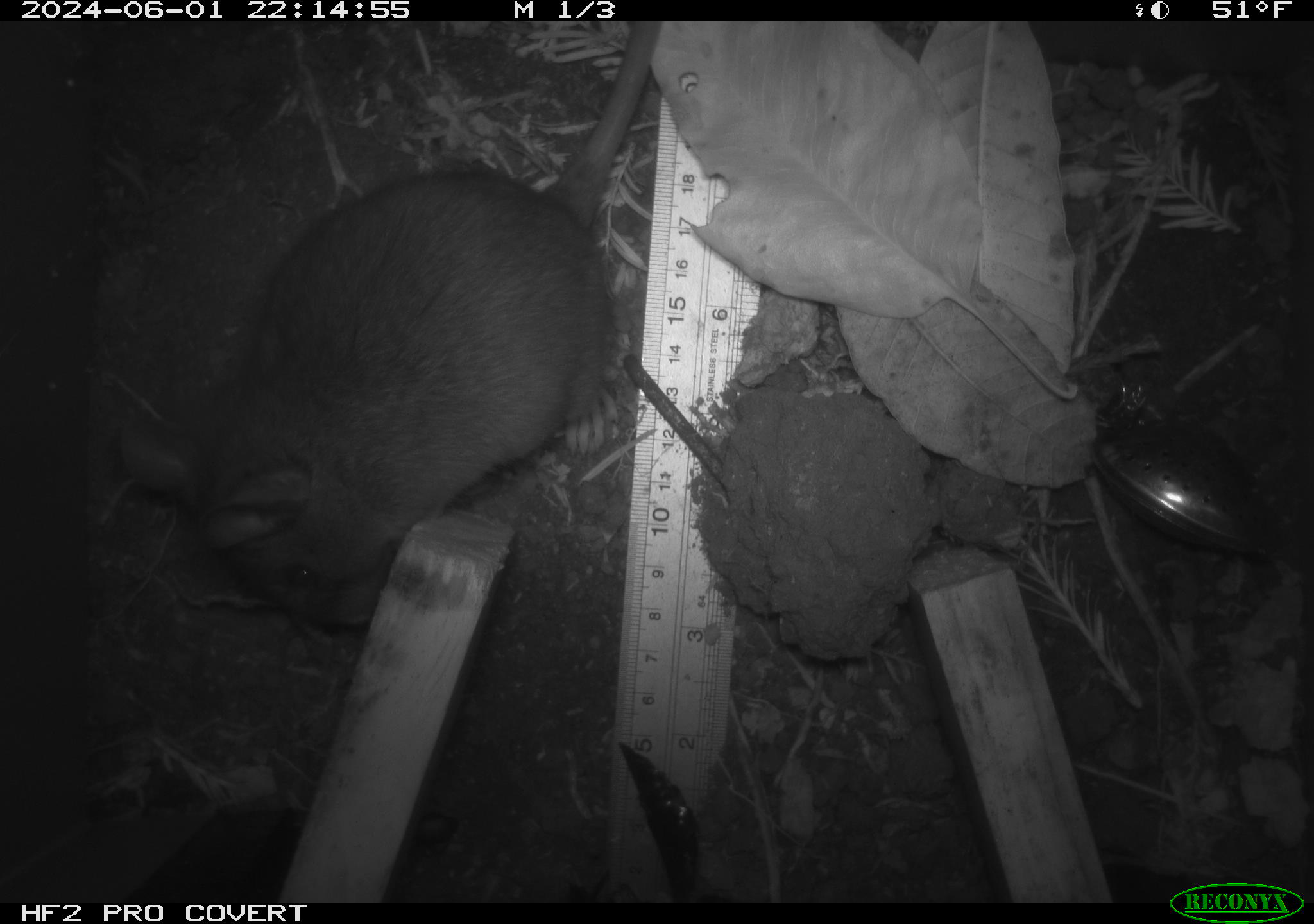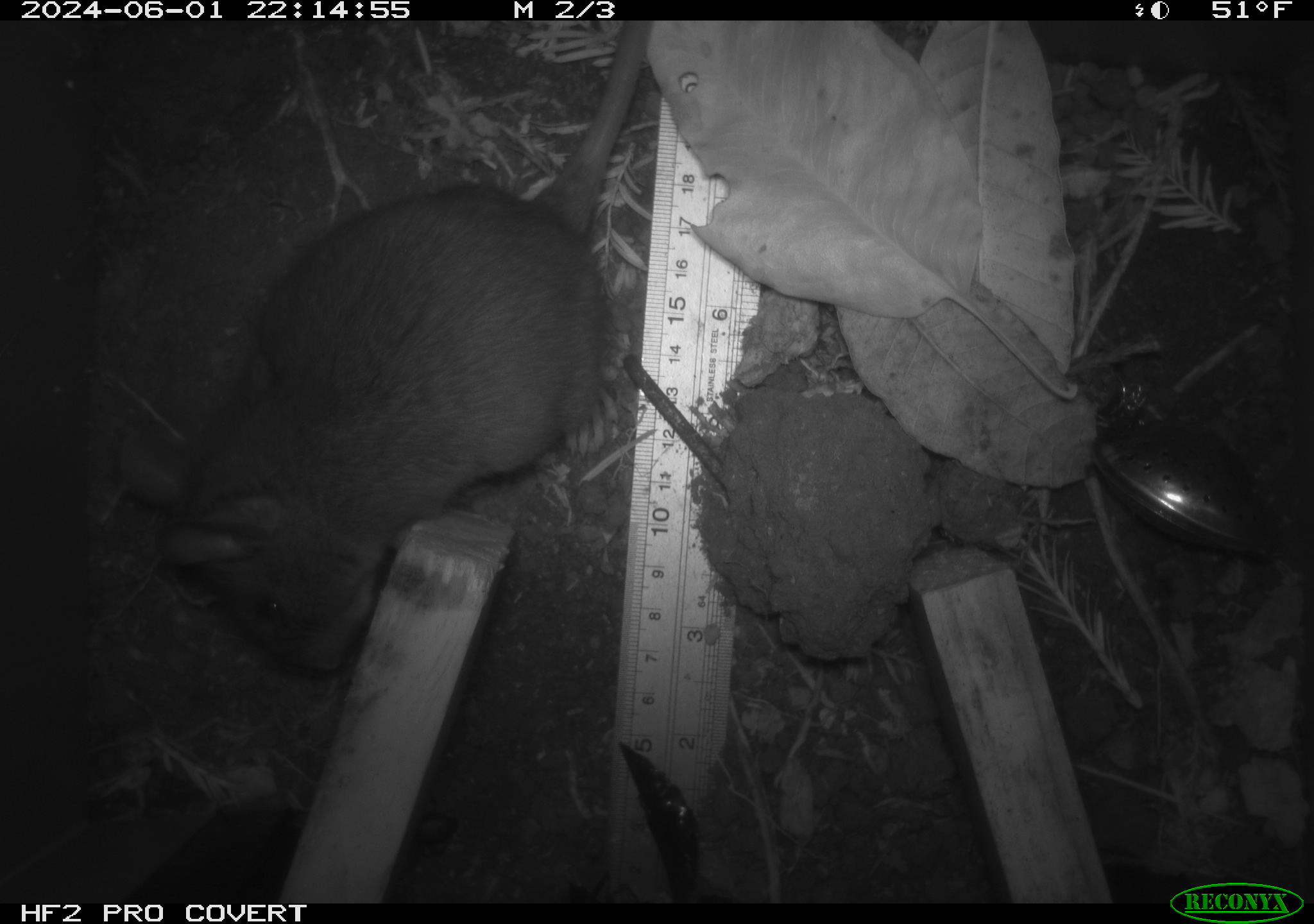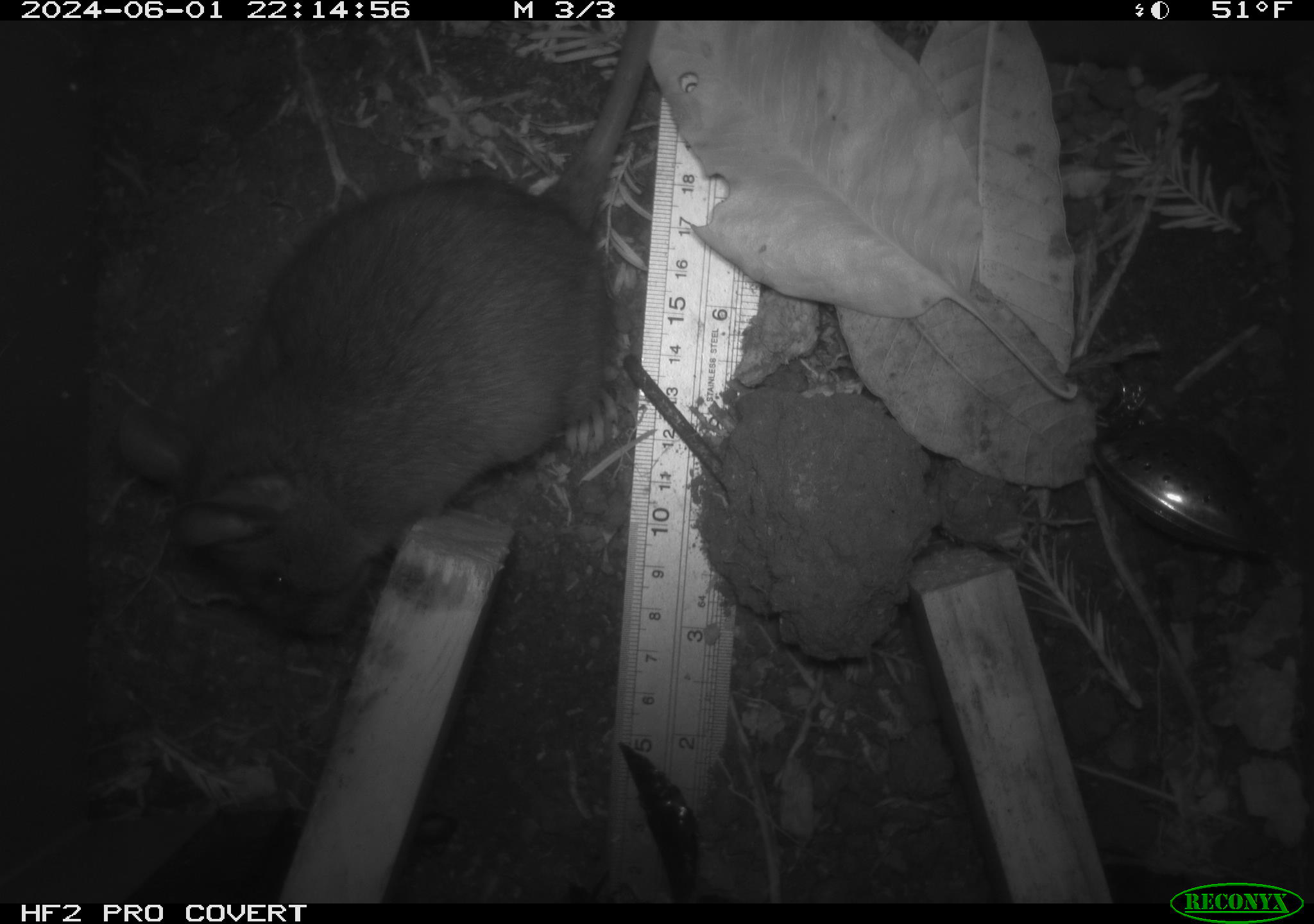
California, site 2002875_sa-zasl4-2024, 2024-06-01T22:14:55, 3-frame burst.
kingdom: Animalia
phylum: Chordata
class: Mammalia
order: Rodentia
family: Cricetidae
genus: Neotoma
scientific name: Neotoma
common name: pack rat or woodrat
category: neotoma species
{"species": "neotoma species (pack rat or woodrat) (Neotoma)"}